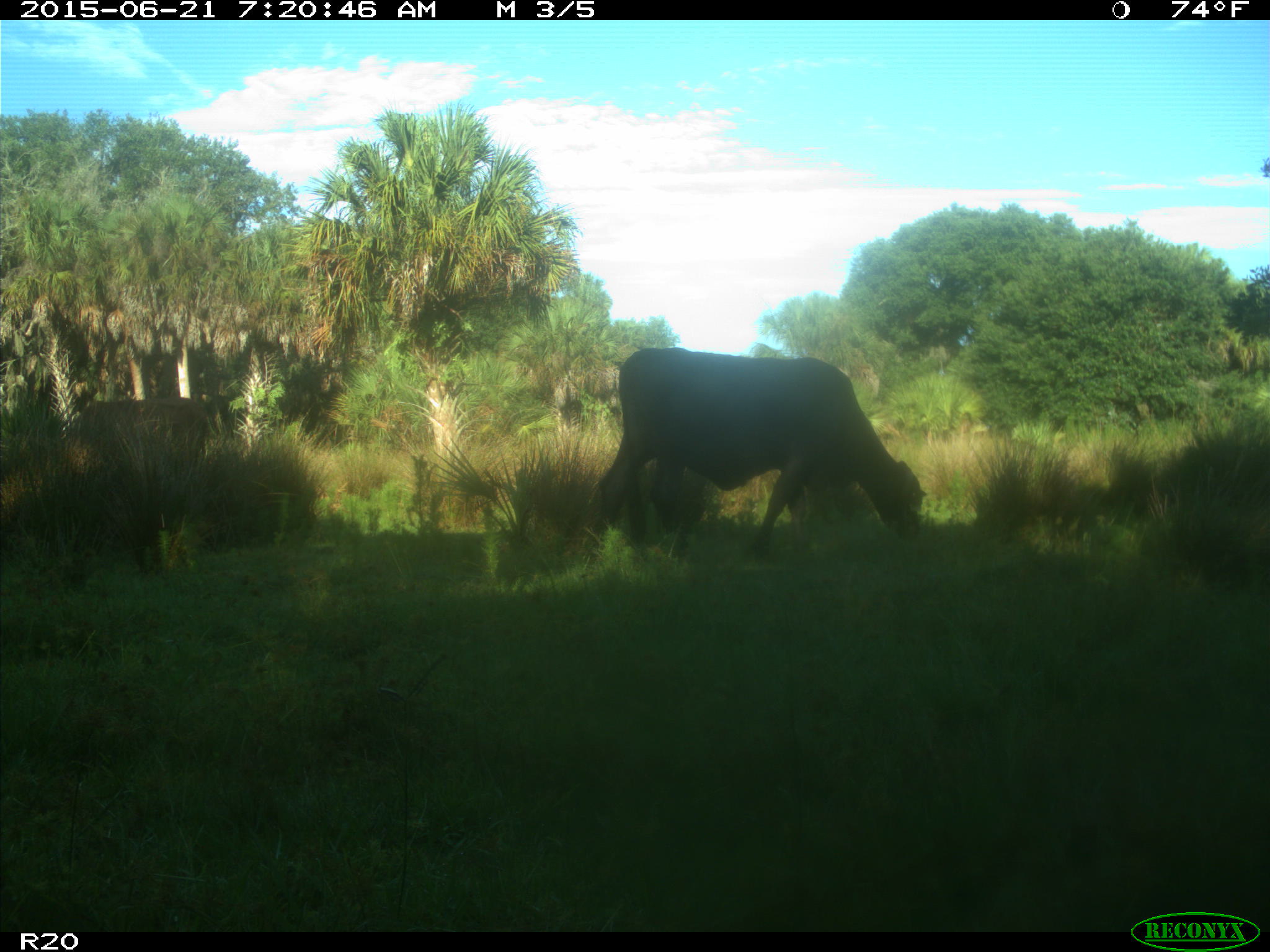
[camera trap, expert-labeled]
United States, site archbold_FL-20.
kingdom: Animalia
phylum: Chordata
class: Mammalia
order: Artiodactyla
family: Bovidae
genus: Bos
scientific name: Bos taurus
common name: domestic cow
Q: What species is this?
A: Bos taurus (domestic cow).